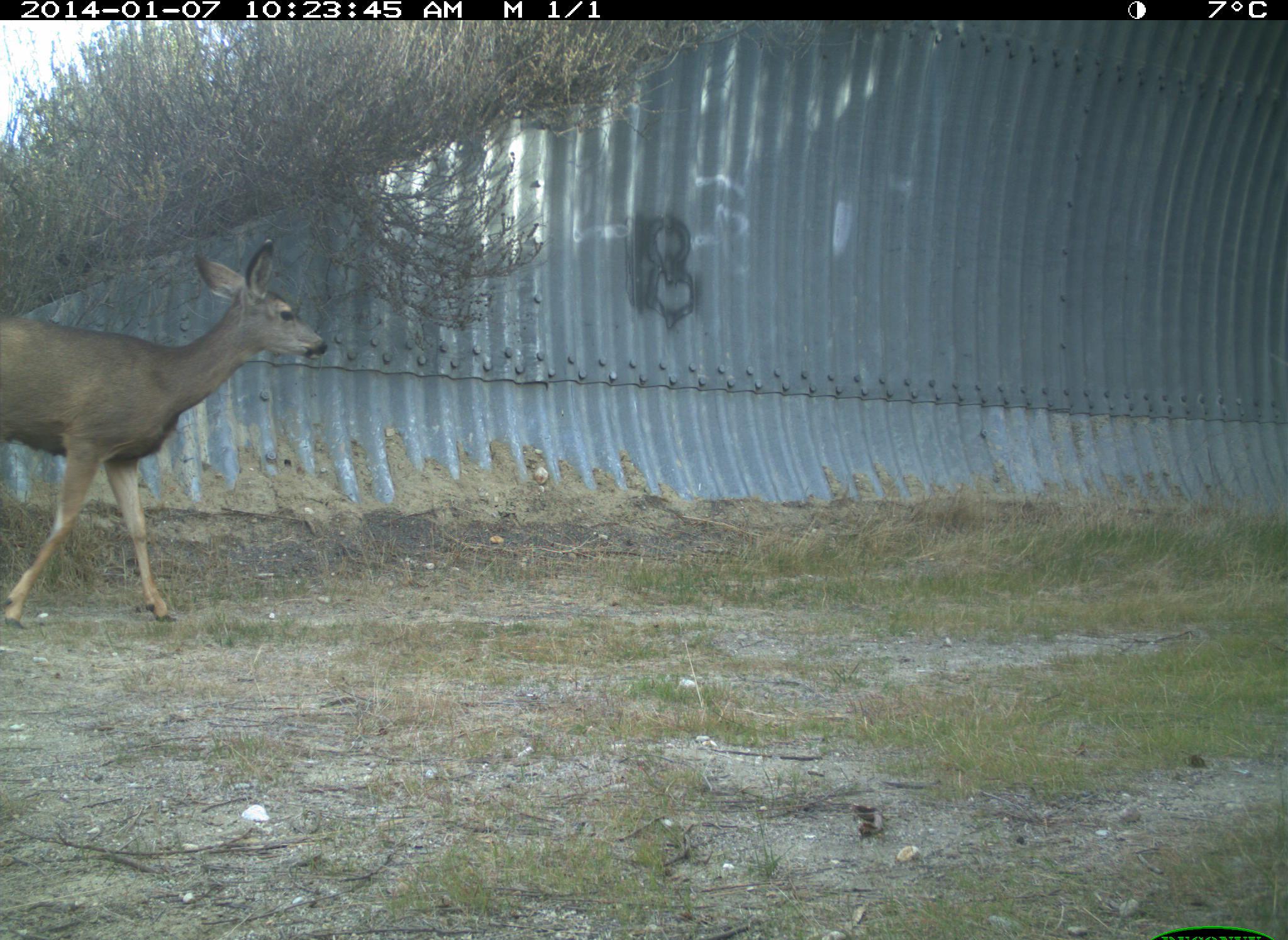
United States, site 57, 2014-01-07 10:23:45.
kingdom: Animalia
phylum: Chordata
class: Mammalia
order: Artiodactyla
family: Cervidae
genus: Odocoileus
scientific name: Odocoileus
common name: deer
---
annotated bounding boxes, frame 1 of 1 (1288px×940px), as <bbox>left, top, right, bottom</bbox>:
deer: <bbox>0, 237, 325, 629</bbox>